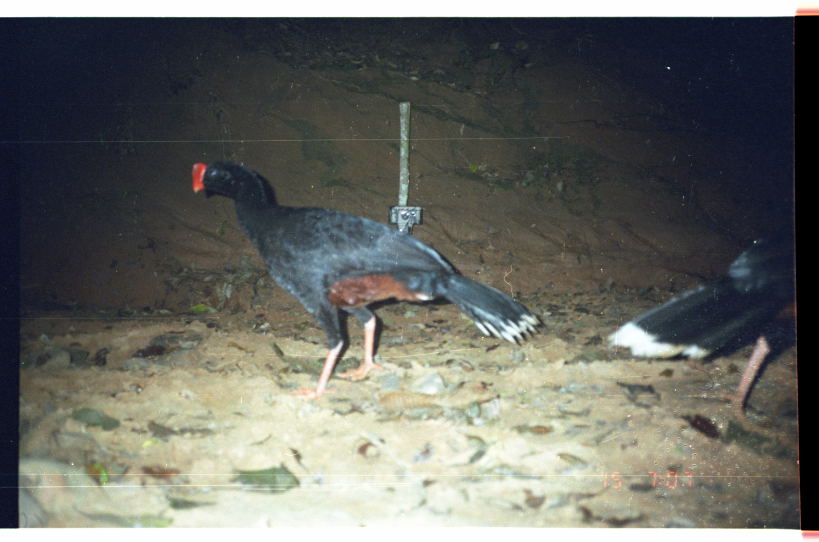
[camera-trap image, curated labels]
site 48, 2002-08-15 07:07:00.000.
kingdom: Animalia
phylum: Chordata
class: Aves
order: Galliformes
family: Cracidae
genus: Mitu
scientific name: Mitu tuberosum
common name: razor-billed curassow